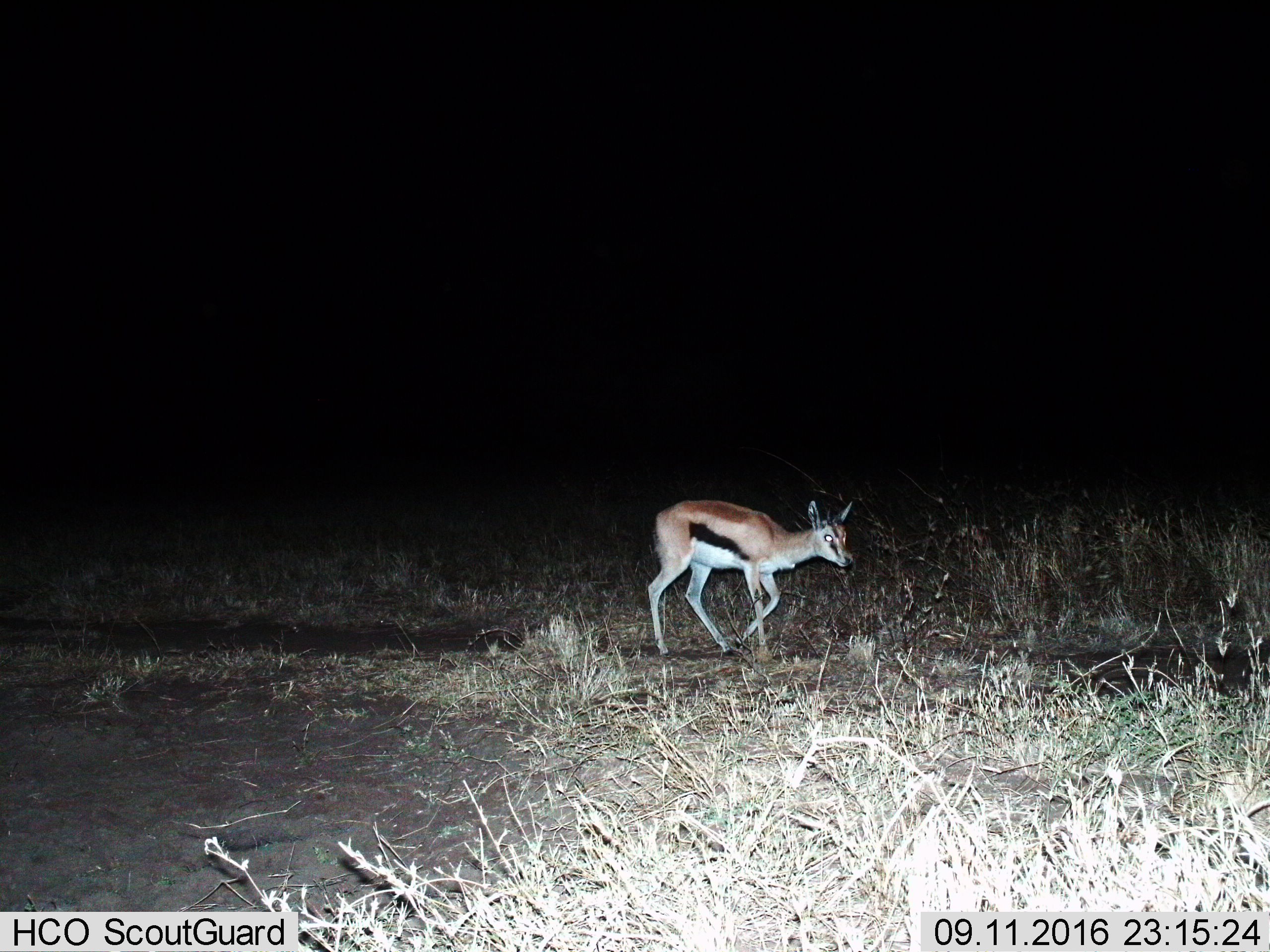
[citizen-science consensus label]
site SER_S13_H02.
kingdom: Animalia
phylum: Chordata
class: Mammalia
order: Artiodactyla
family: Bovidae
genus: Eudorcas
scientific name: Eudorcas thomsonii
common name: thomson's gazelle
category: gazellethomsons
Gazellethomsons (thomson's gazelle) (Eudorcas thomsonii), count 1. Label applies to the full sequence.